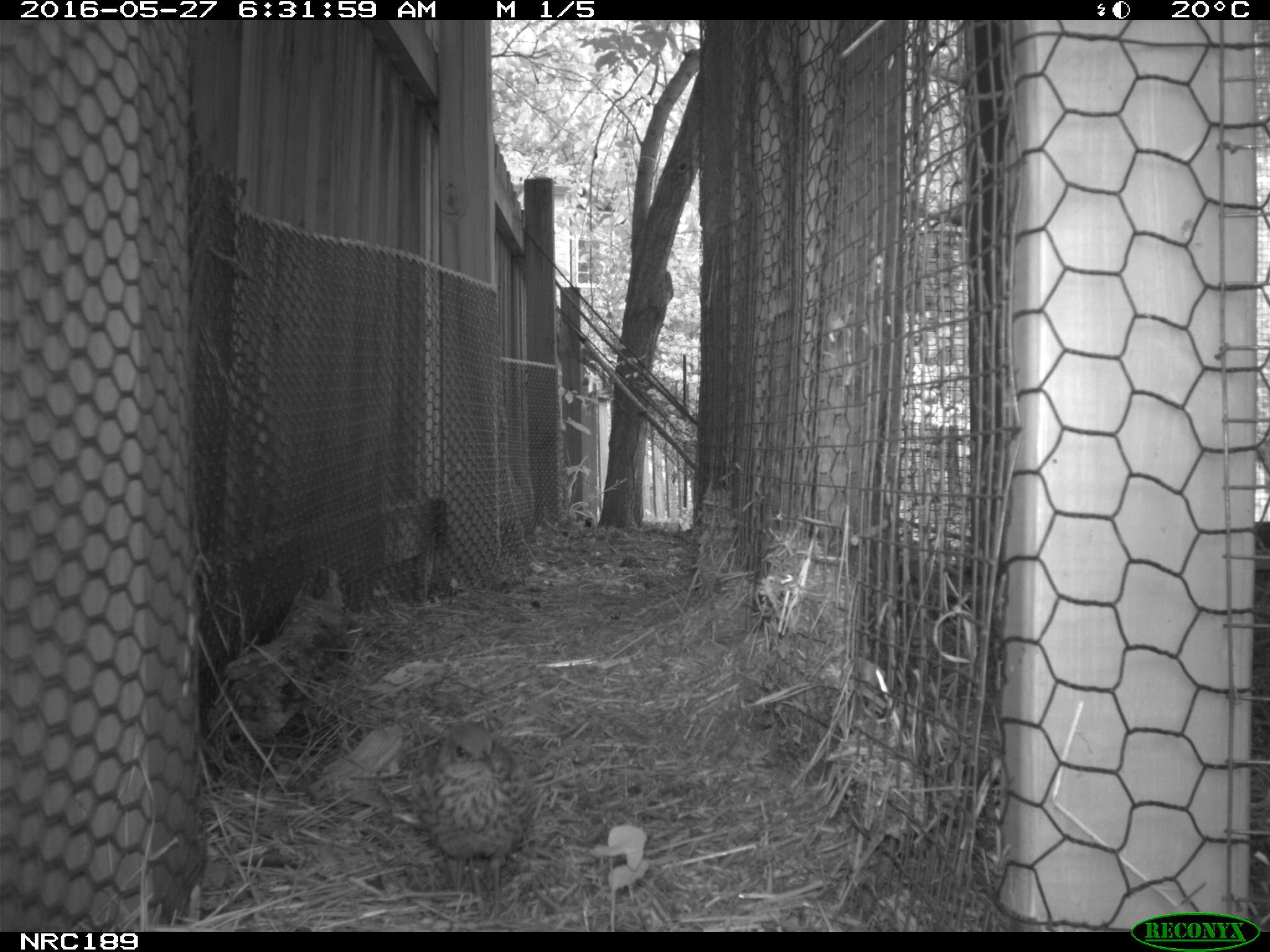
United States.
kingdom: Animalia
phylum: Chordata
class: Aves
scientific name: Aves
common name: bird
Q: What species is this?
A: Bird (Aves).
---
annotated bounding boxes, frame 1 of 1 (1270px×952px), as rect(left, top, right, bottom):
Bird: rect(402, 715, 544, 919)